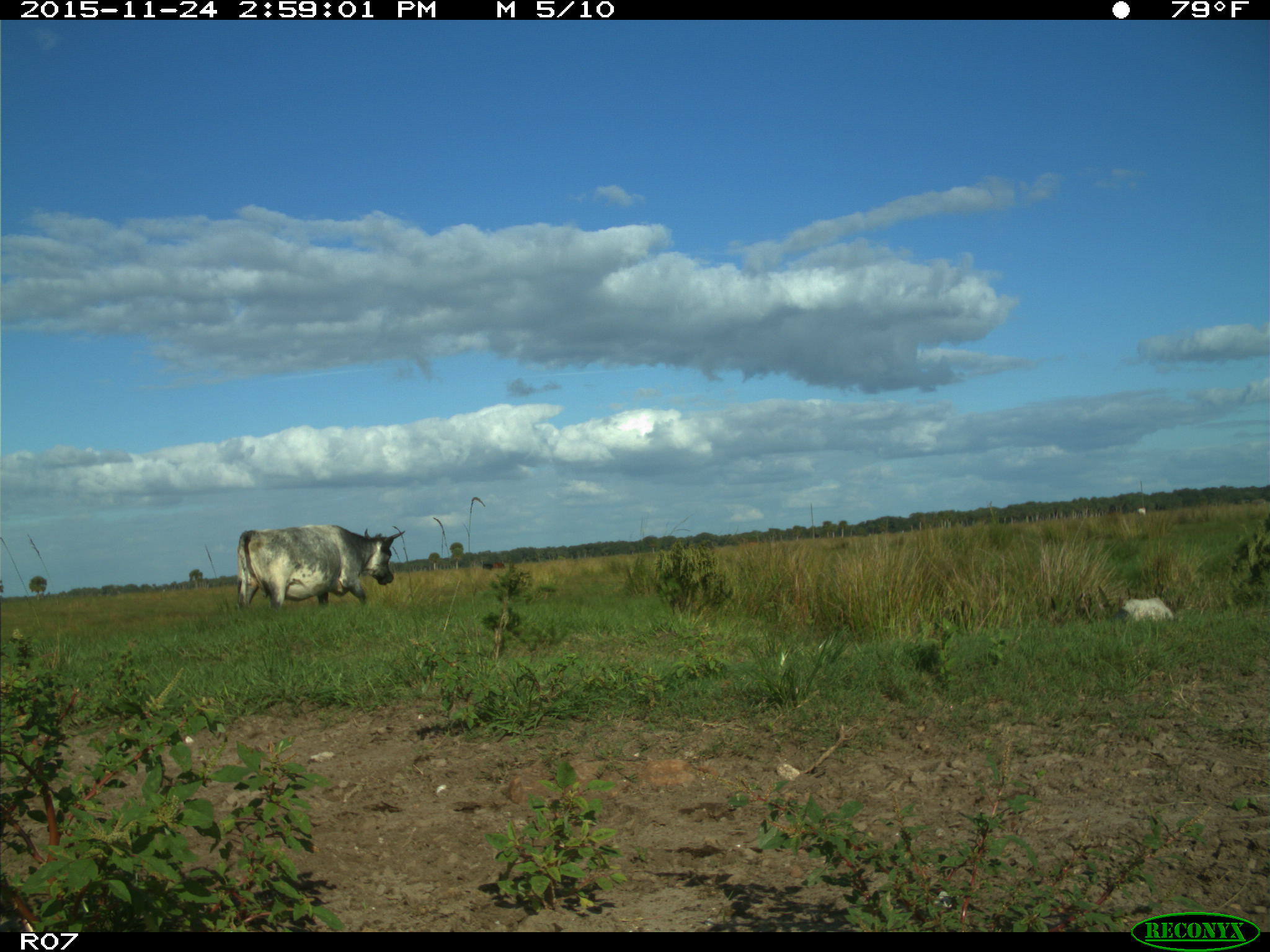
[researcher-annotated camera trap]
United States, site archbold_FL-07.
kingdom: Animalia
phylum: Chordata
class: Mammalia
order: Artiodactyla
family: Bovidae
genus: Bos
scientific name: Bos taurus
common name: domestic cow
Bos taurus (domestic cow).